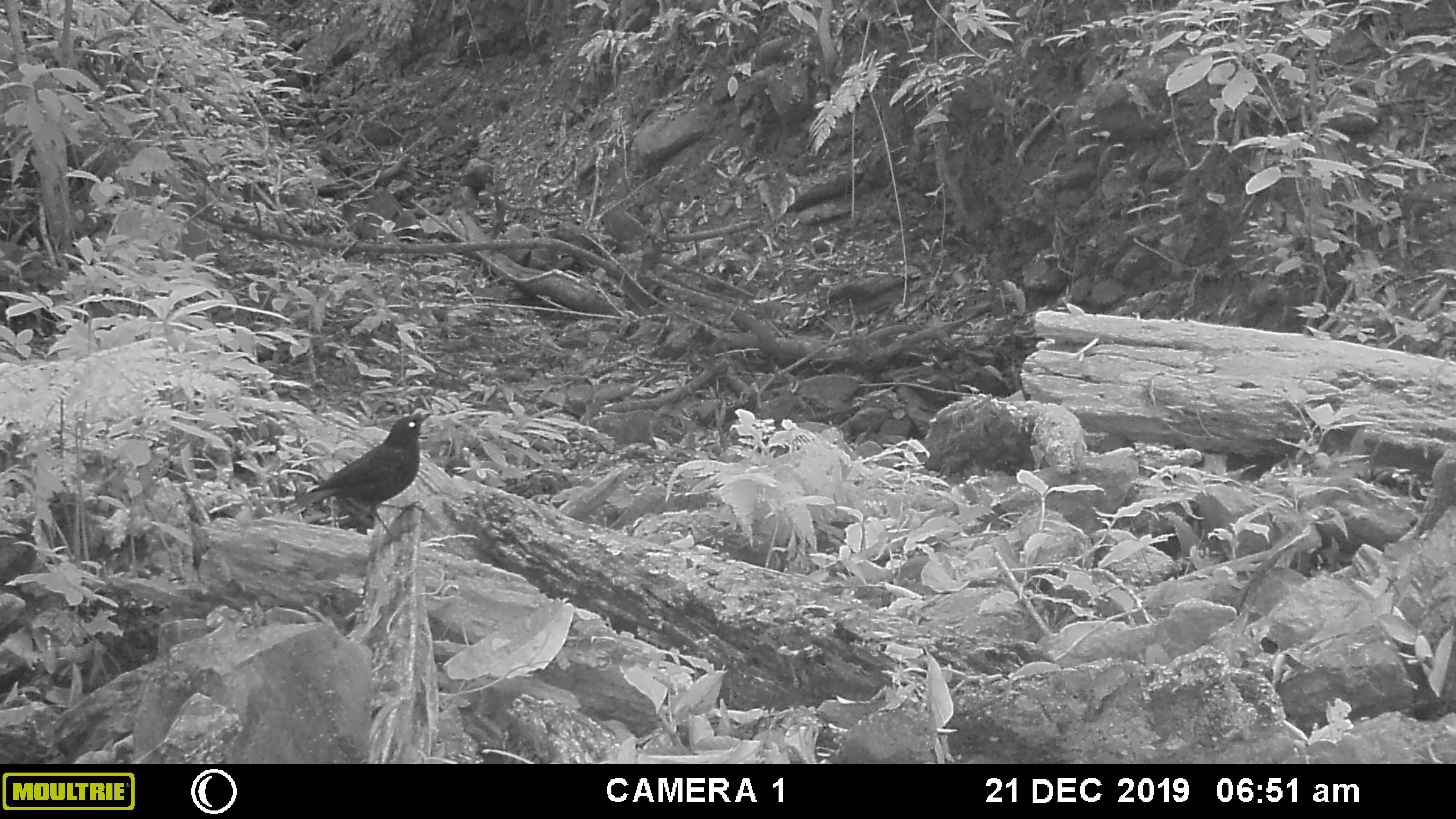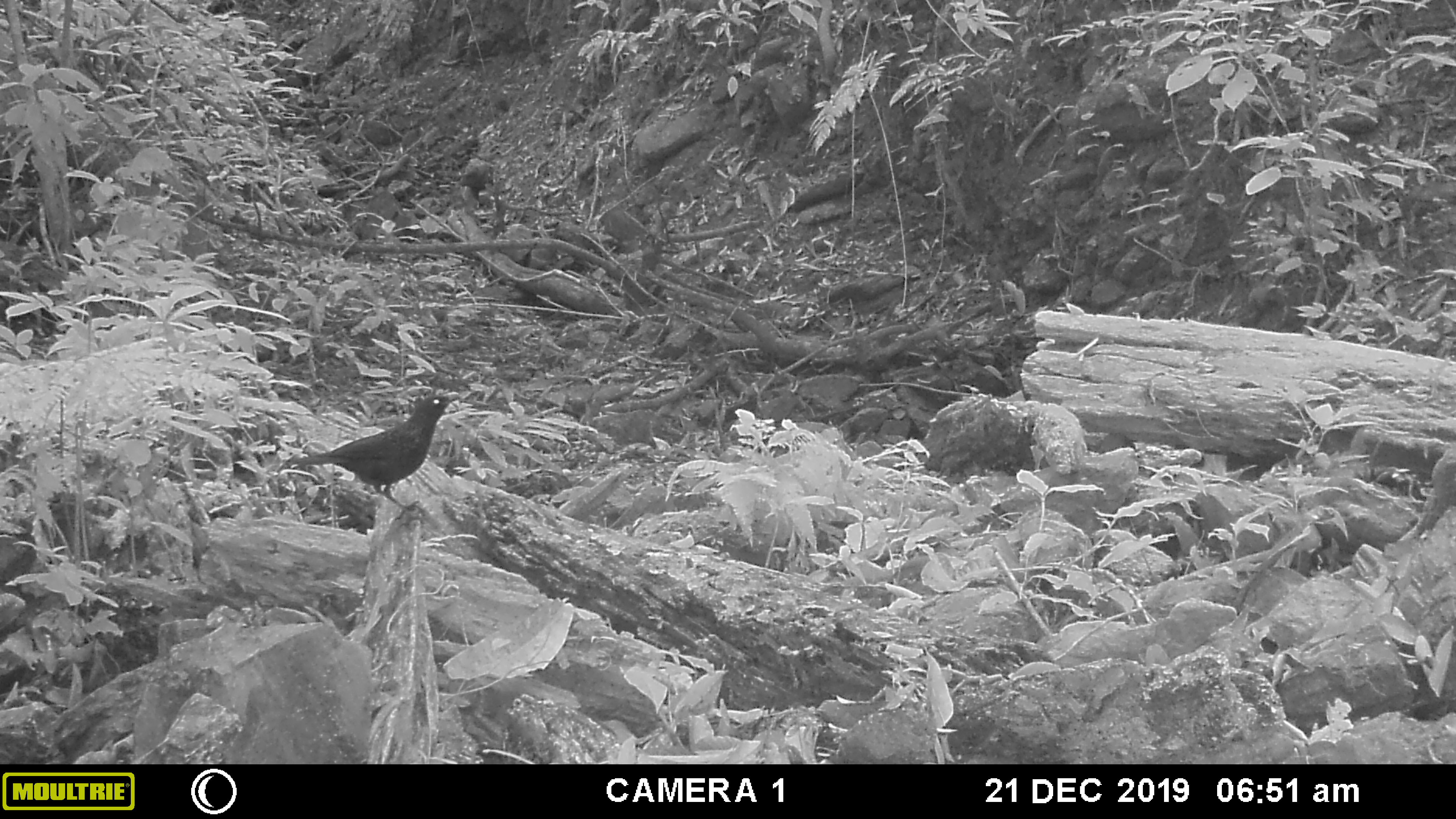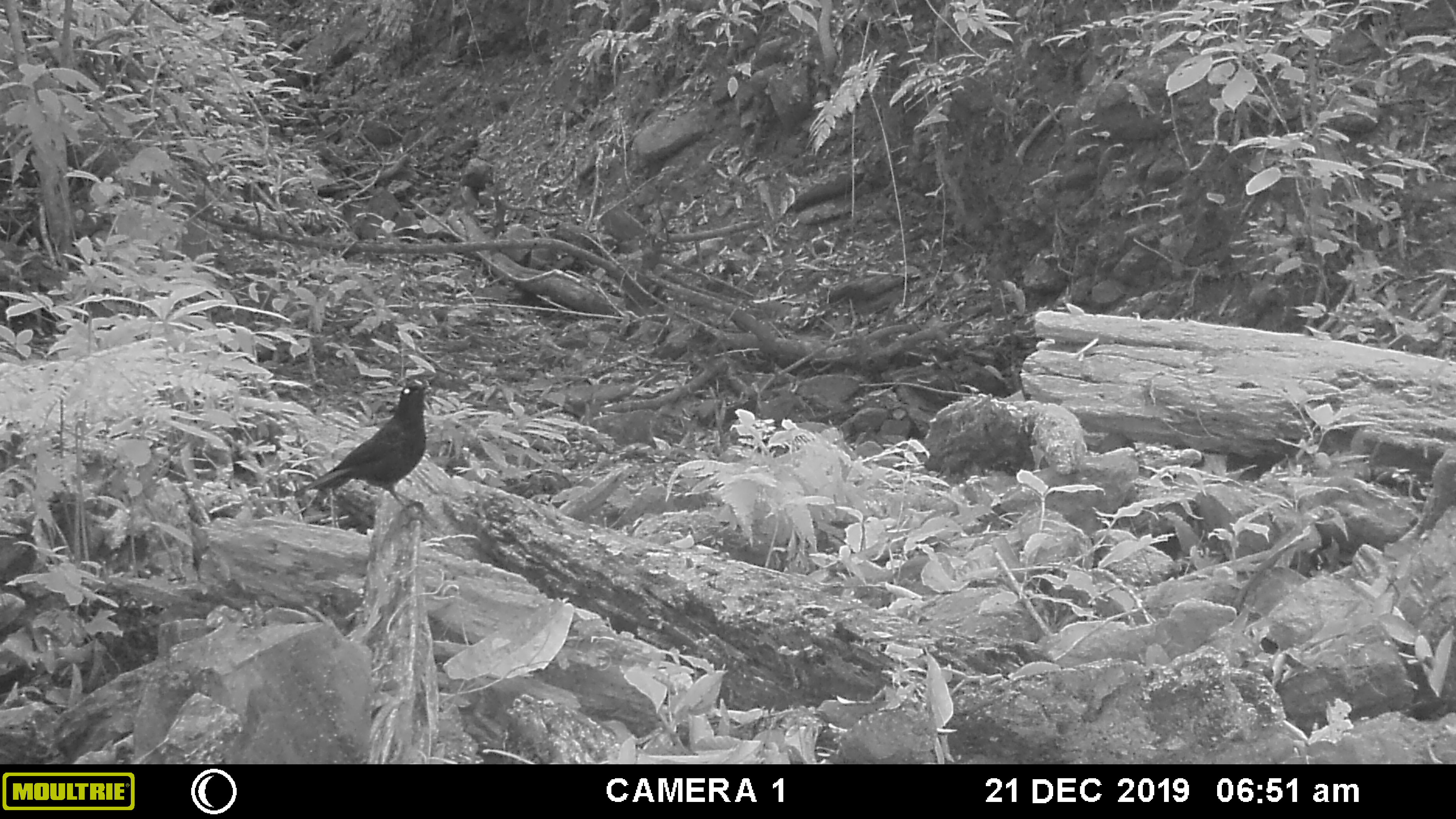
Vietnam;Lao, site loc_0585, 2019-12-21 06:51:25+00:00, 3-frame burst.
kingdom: Animalia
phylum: Chordata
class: Aves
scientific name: Aves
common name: bird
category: unidentified bird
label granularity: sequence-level